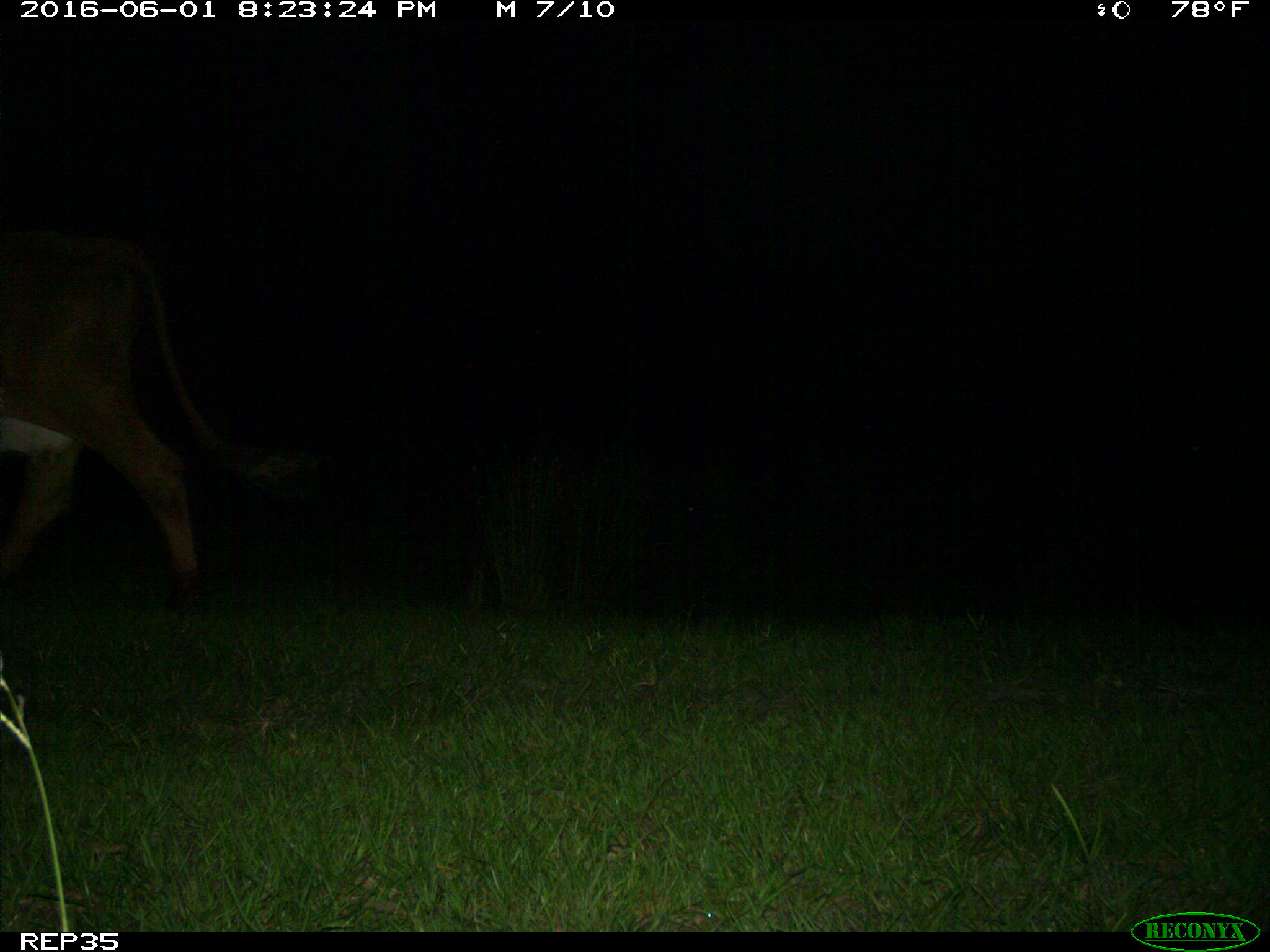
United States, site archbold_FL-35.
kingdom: Animalia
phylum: Chordata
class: Mammalia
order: Artiodactyla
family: Bovidae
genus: Bos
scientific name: Bos taurus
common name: domestic cow